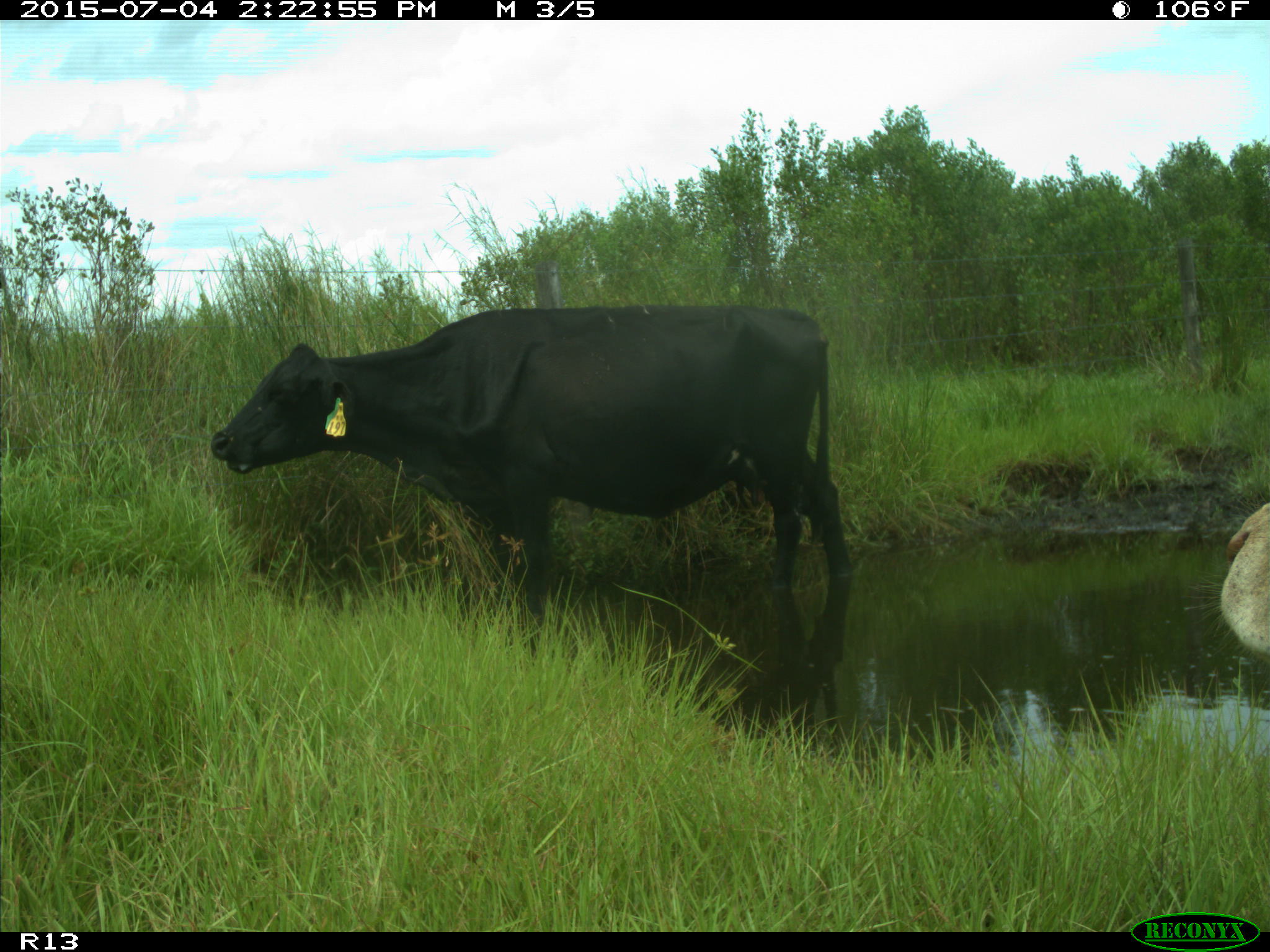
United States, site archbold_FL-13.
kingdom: Animalia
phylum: Chordata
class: Mammalia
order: Artiodactyla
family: Bovidae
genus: Bos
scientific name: Bos taurus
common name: domestic cow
Bos taurus (domestic cow).